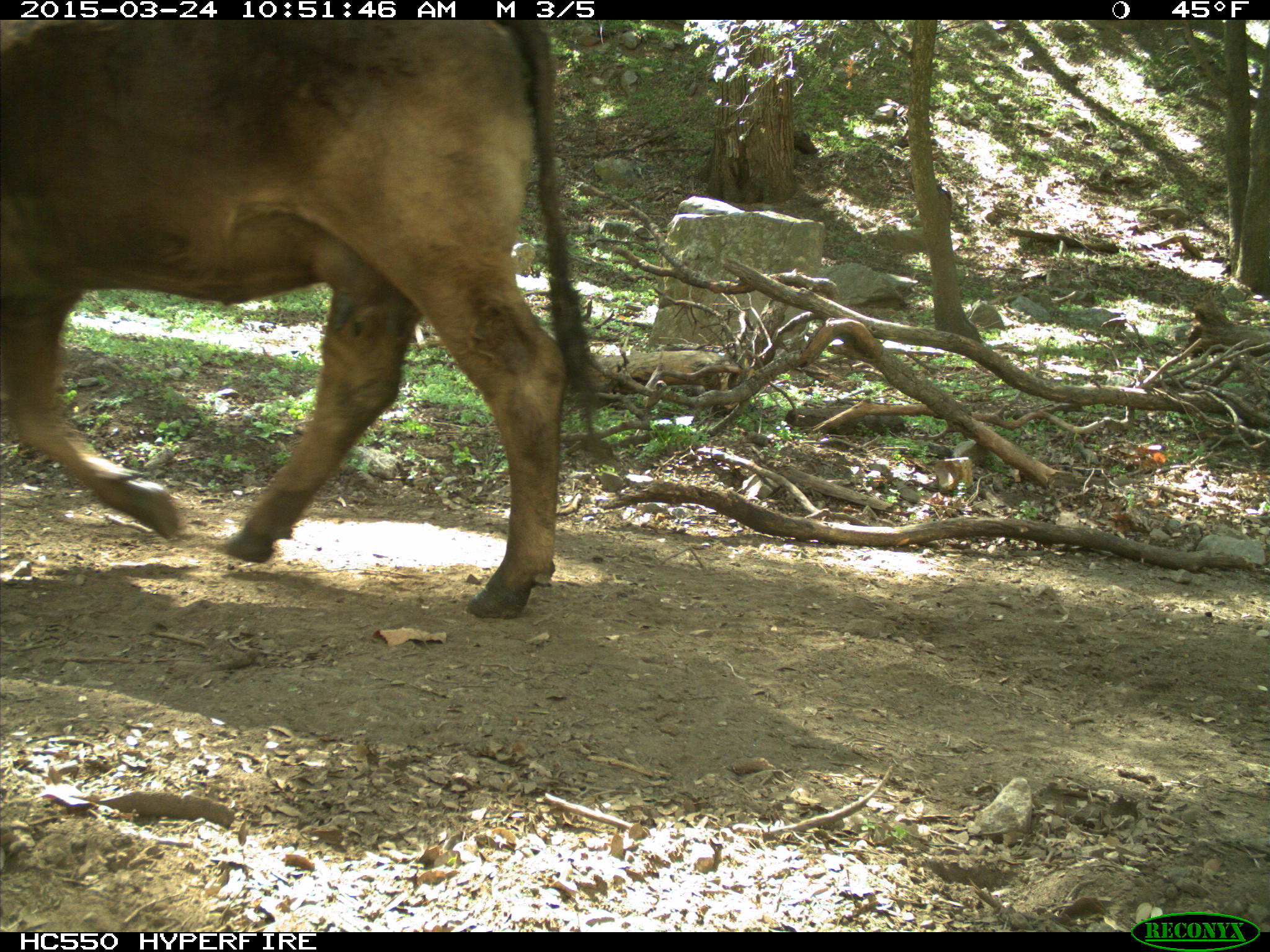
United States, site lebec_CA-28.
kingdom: Animalia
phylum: Chordata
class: Mammalia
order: Artiodactyla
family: Bovidae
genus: Bos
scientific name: Bos taurus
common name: domestic cow